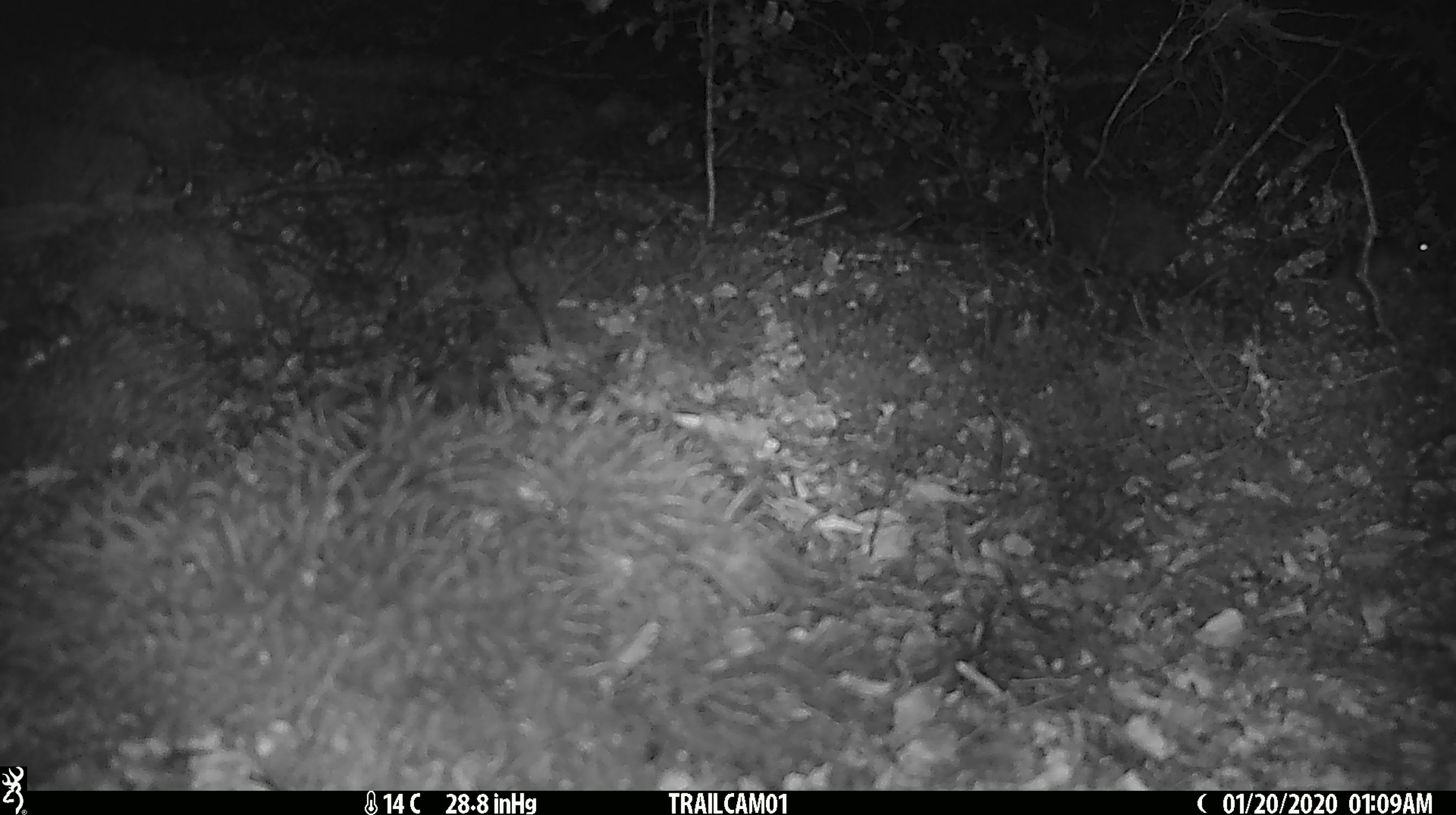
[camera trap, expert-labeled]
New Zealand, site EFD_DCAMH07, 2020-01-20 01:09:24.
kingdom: Animalia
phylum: Chordata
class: Mammalia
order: Rodentia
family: Muridae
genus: Mus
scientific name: Mus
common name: mouse